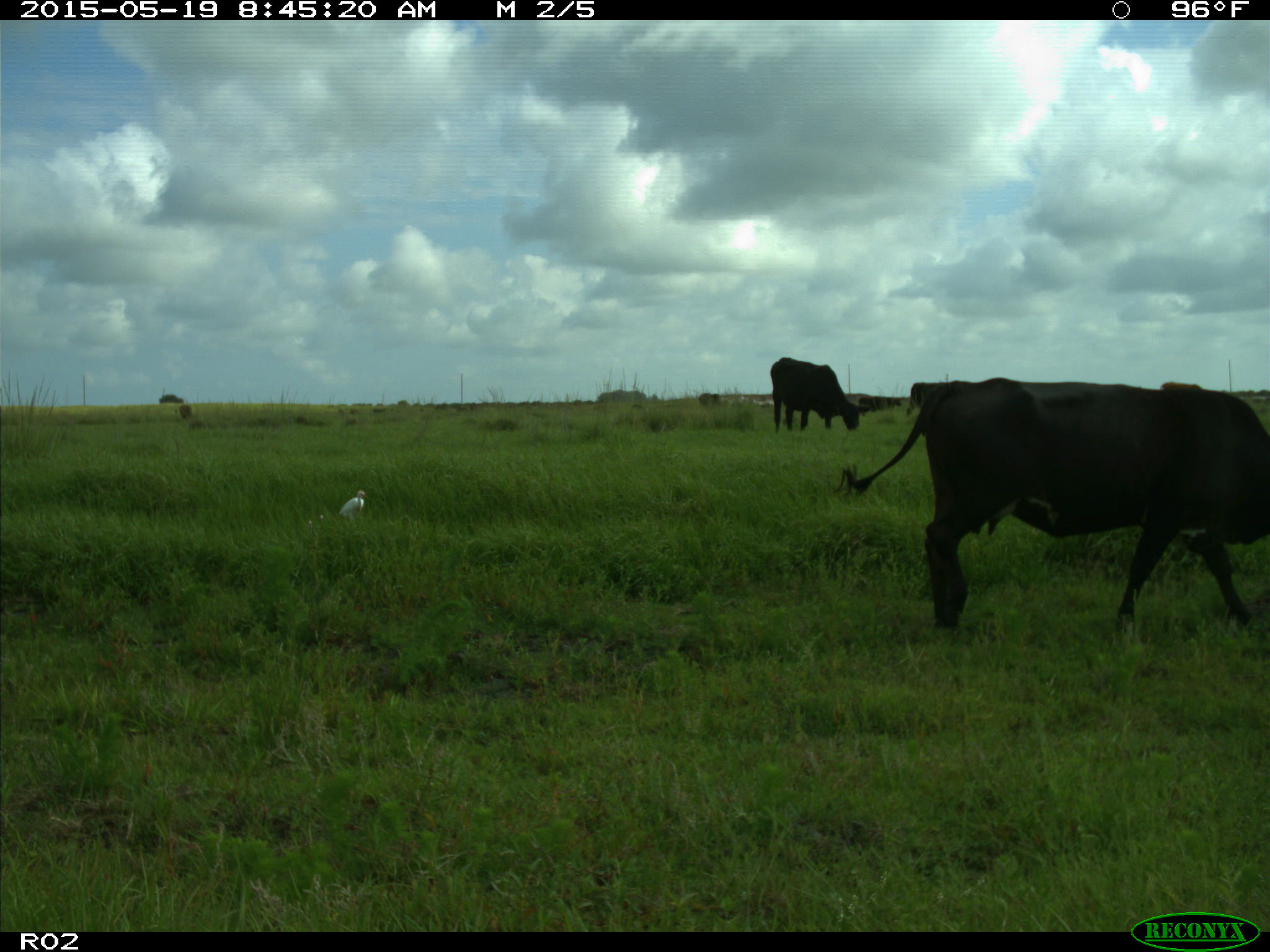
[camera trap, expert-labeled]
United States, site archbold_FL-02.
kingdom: Animalia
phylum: Chordata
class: Mammalia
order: Artiodactyla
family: Bovidae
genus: Bos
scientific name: Bos taurus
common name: domestic cow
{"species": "Bos taurus (domestic cow)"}